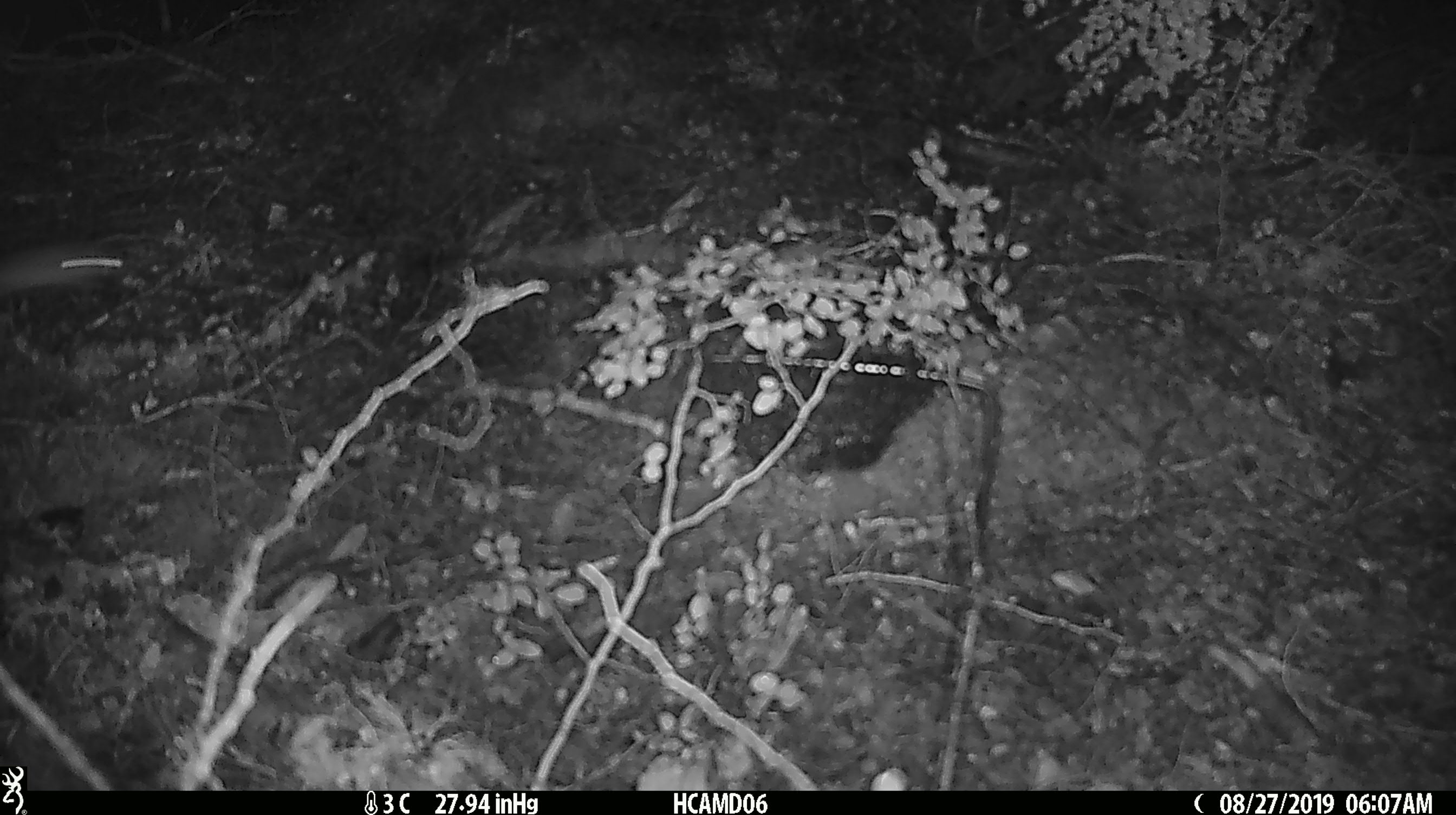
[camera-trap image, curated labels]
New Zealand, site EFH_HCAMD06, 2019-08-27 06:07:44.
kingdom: Animalia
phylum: Chordata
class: Mammalia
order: Rodentia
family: Muridae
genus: Mus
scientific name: Mus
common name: mouse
Mouse (Mus).